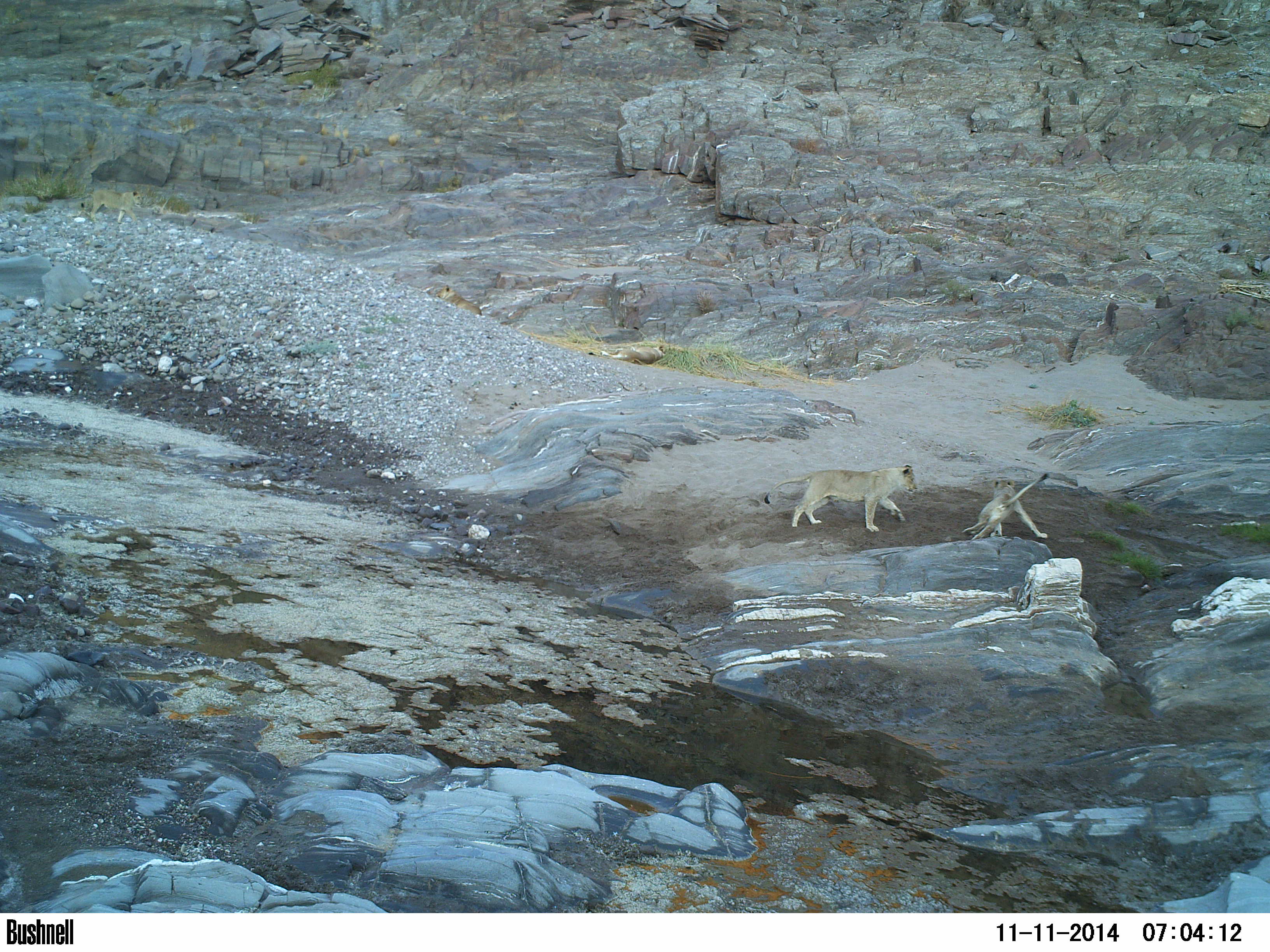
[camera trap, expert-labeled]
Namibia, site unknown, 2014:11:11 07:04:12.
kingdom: Animalia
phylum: Chordata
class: Mammalia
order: Carnivora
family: Felidae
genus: Panthera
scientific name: Panthera leo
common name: lion